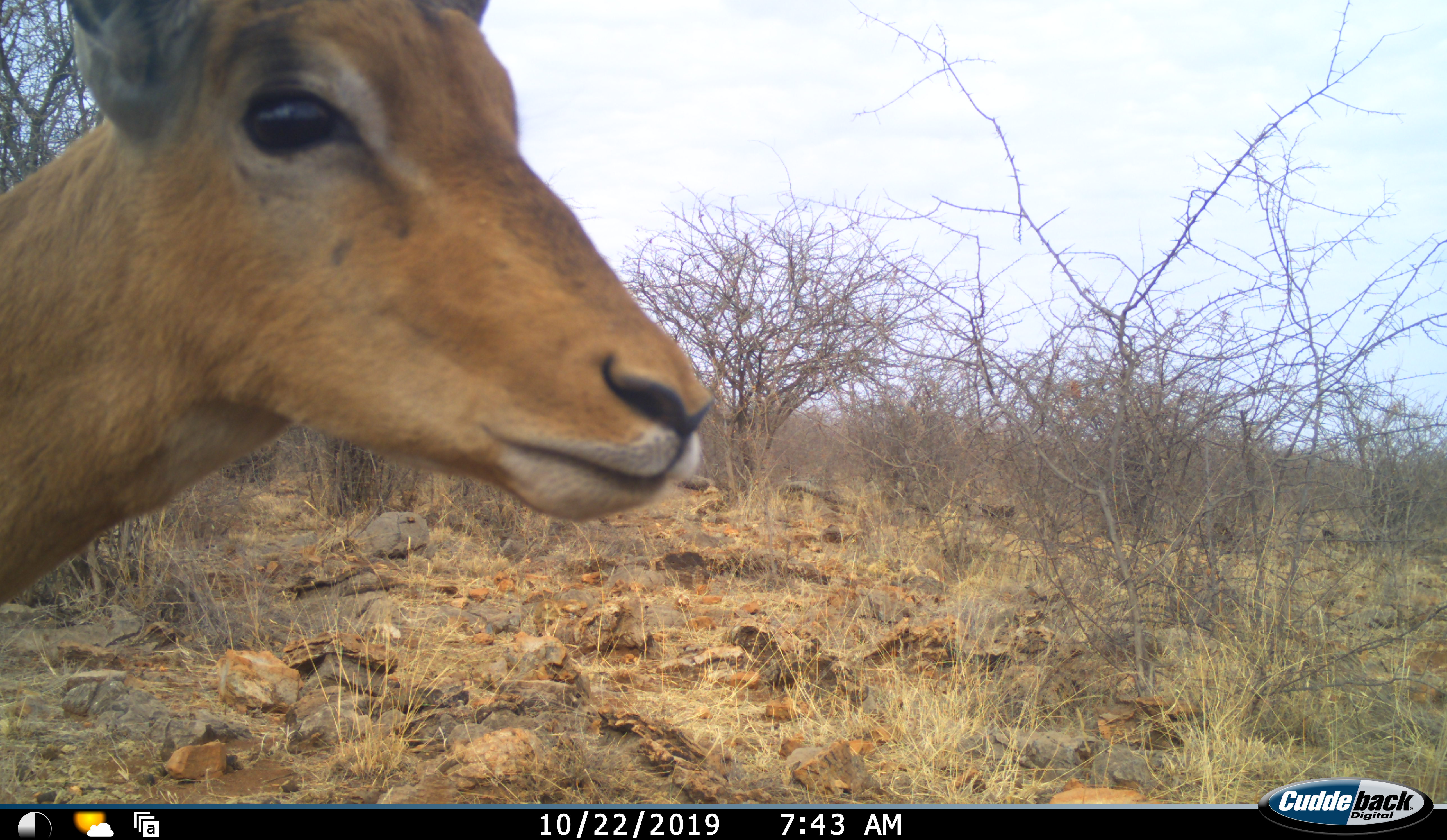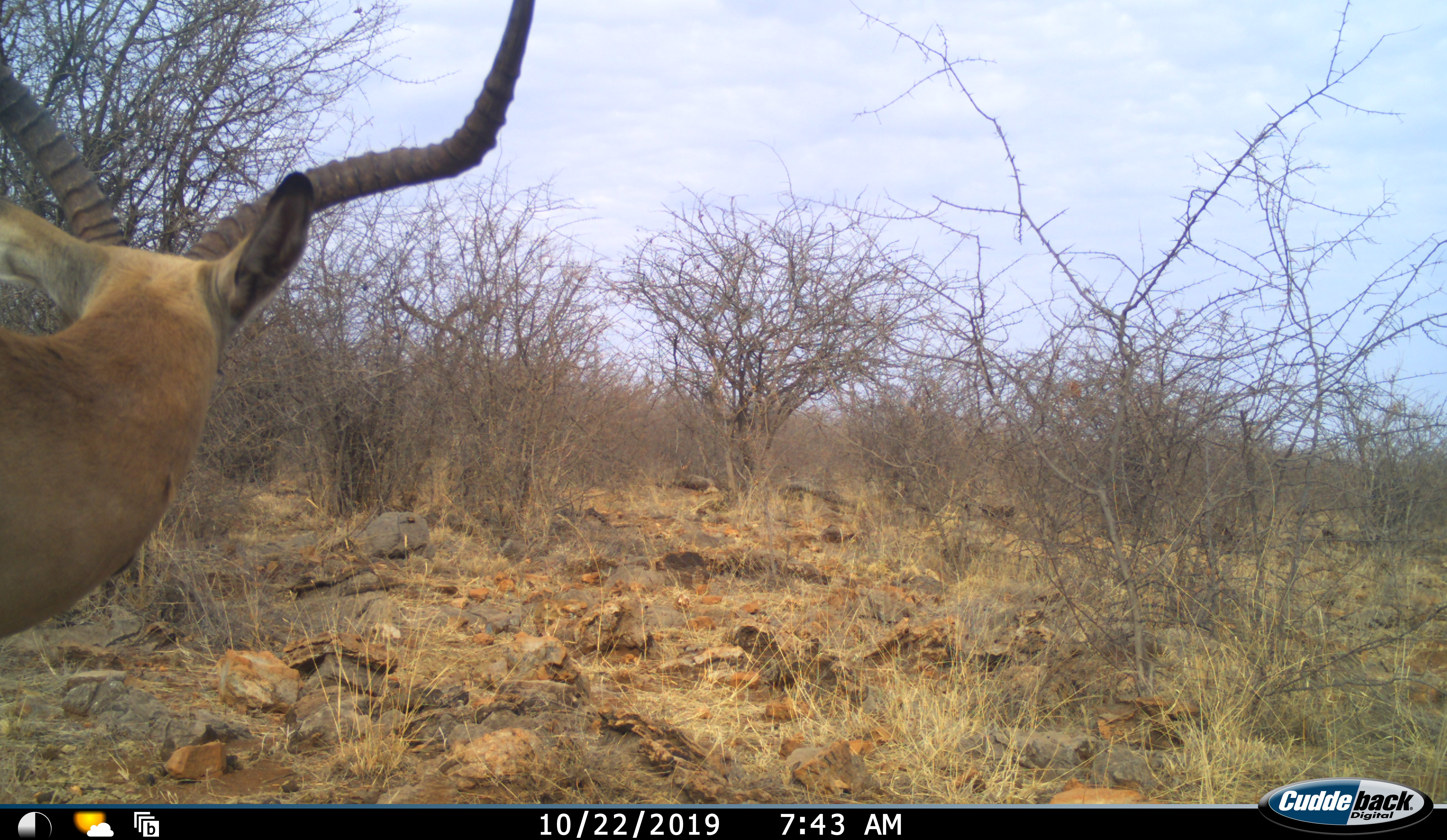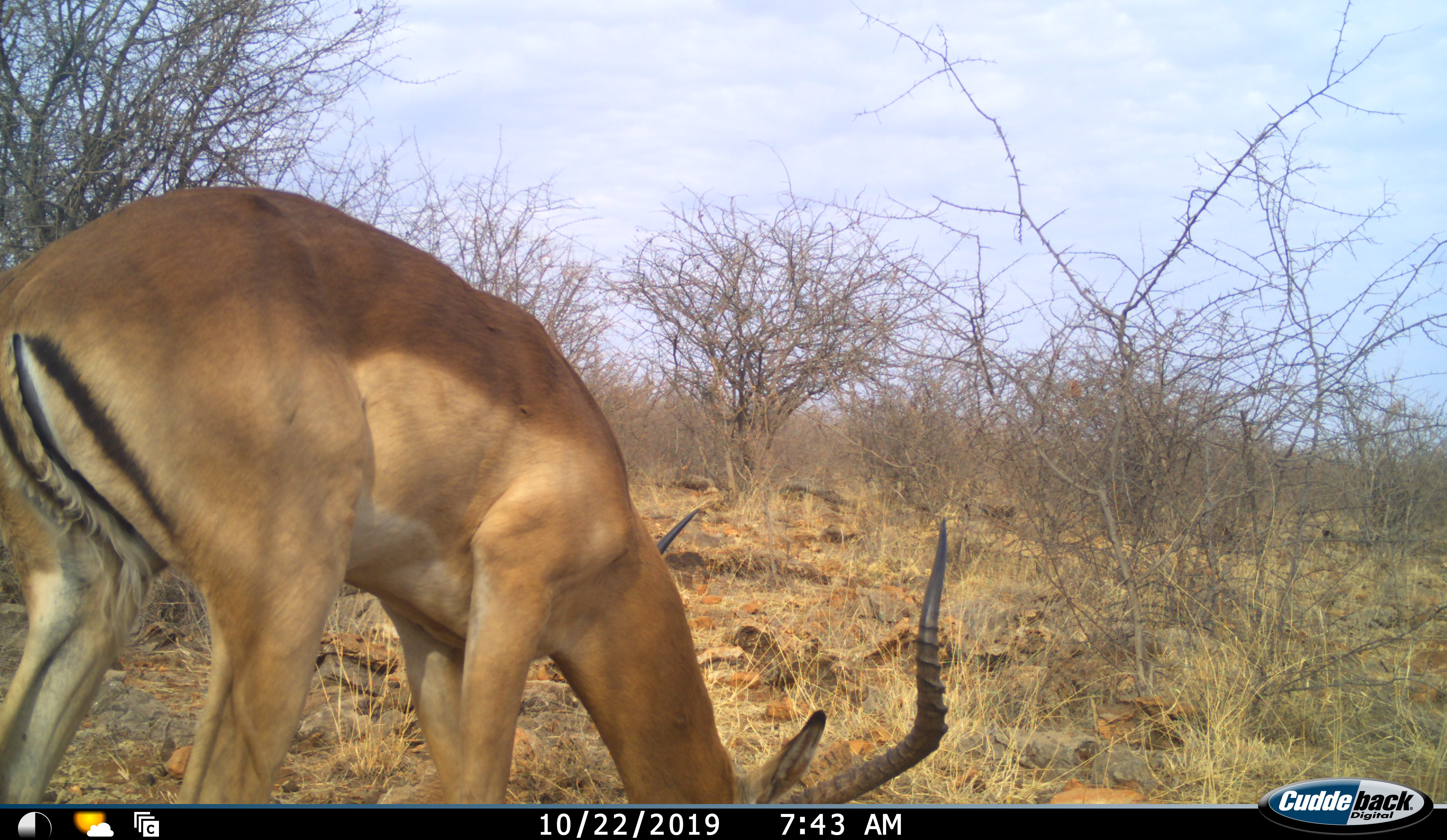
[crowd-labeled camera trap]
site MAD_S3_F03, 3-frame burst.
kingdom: Animalia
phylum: Chordata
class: Mammalia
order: Artiodactyla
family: Bovidae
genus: Aepyceros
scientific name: Aepyceros melampus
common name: impala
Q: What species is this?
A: Impala (Aepyceros melampus).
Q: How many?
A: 1.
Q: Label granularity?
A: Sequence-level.